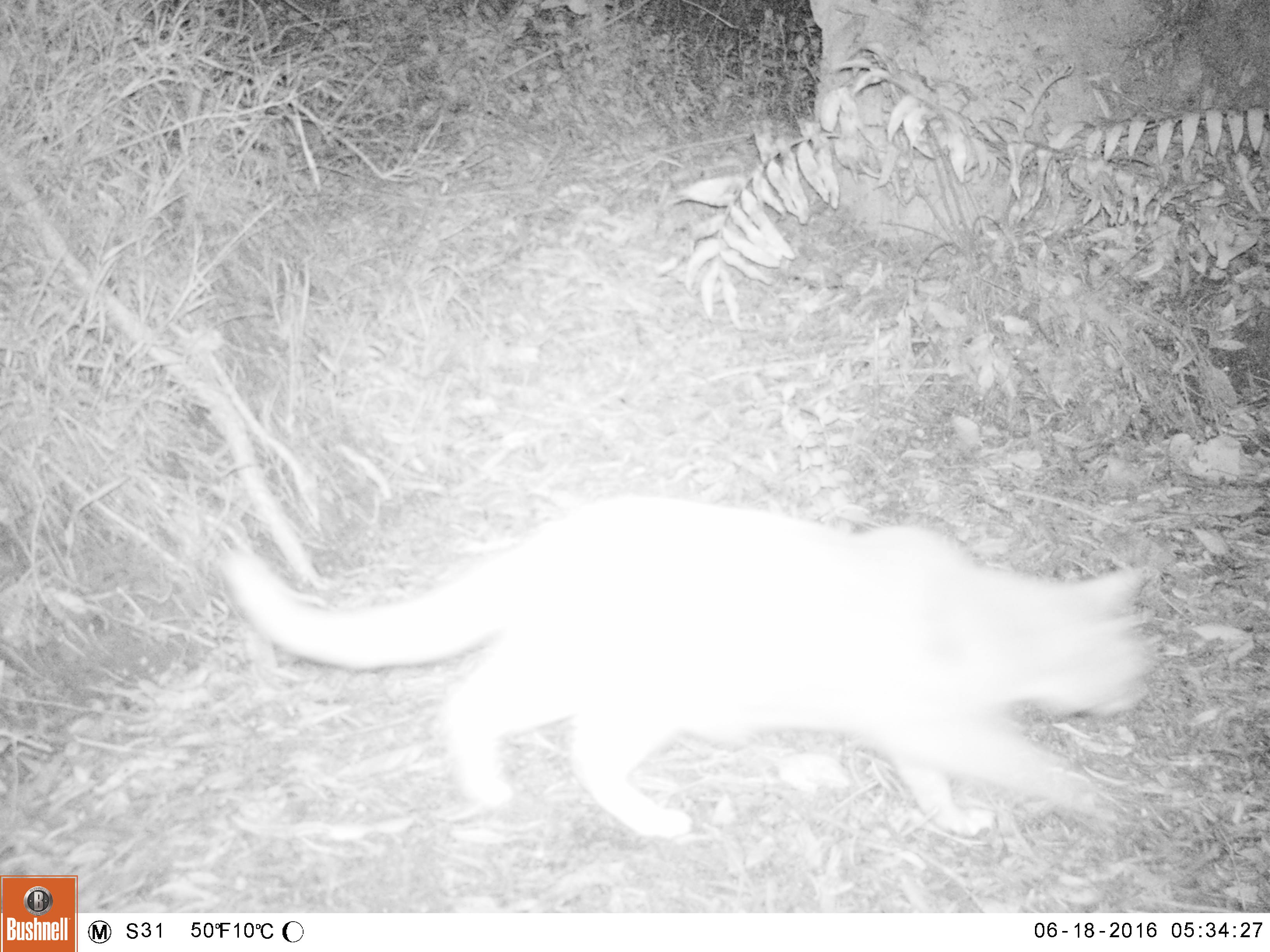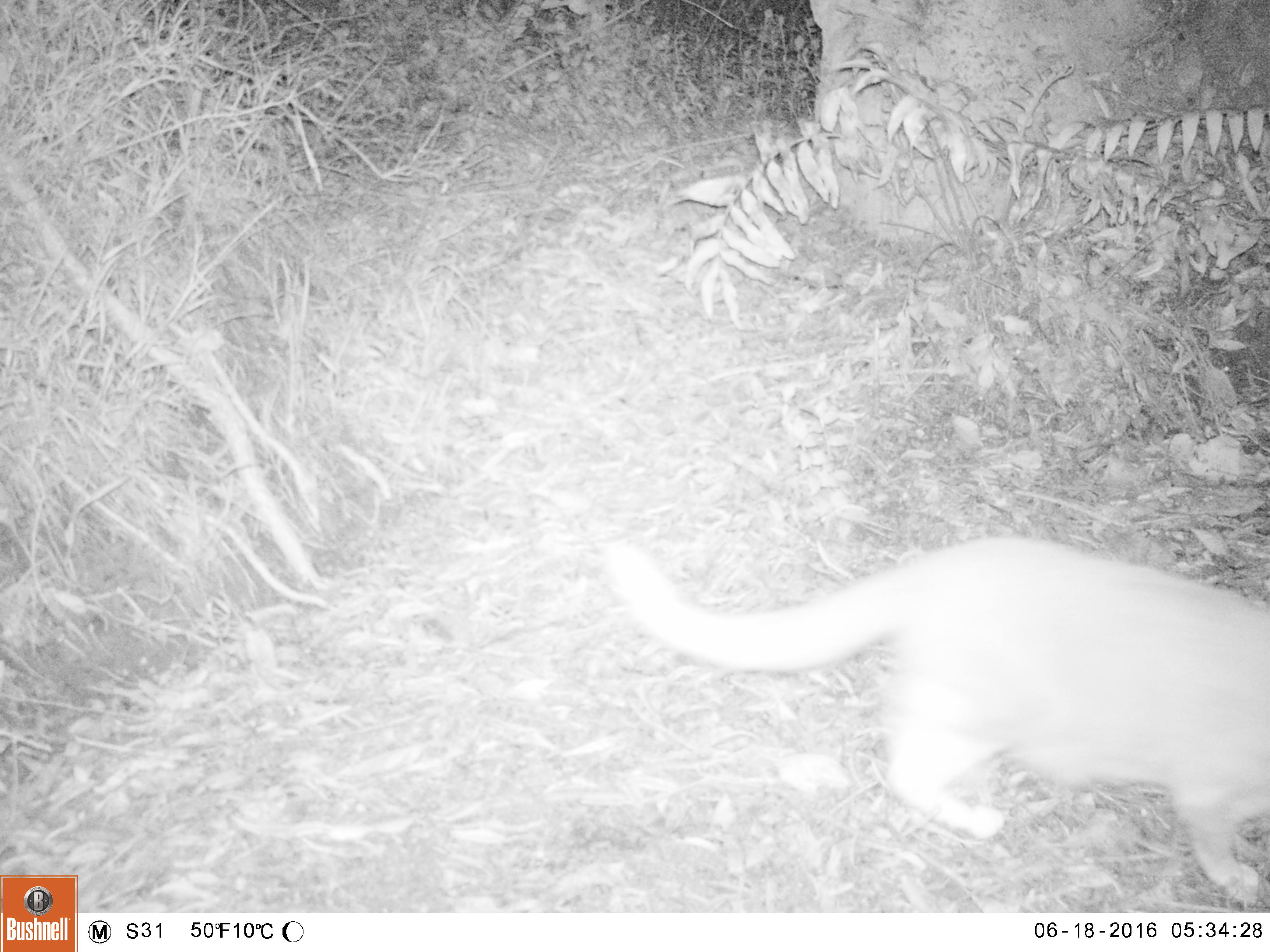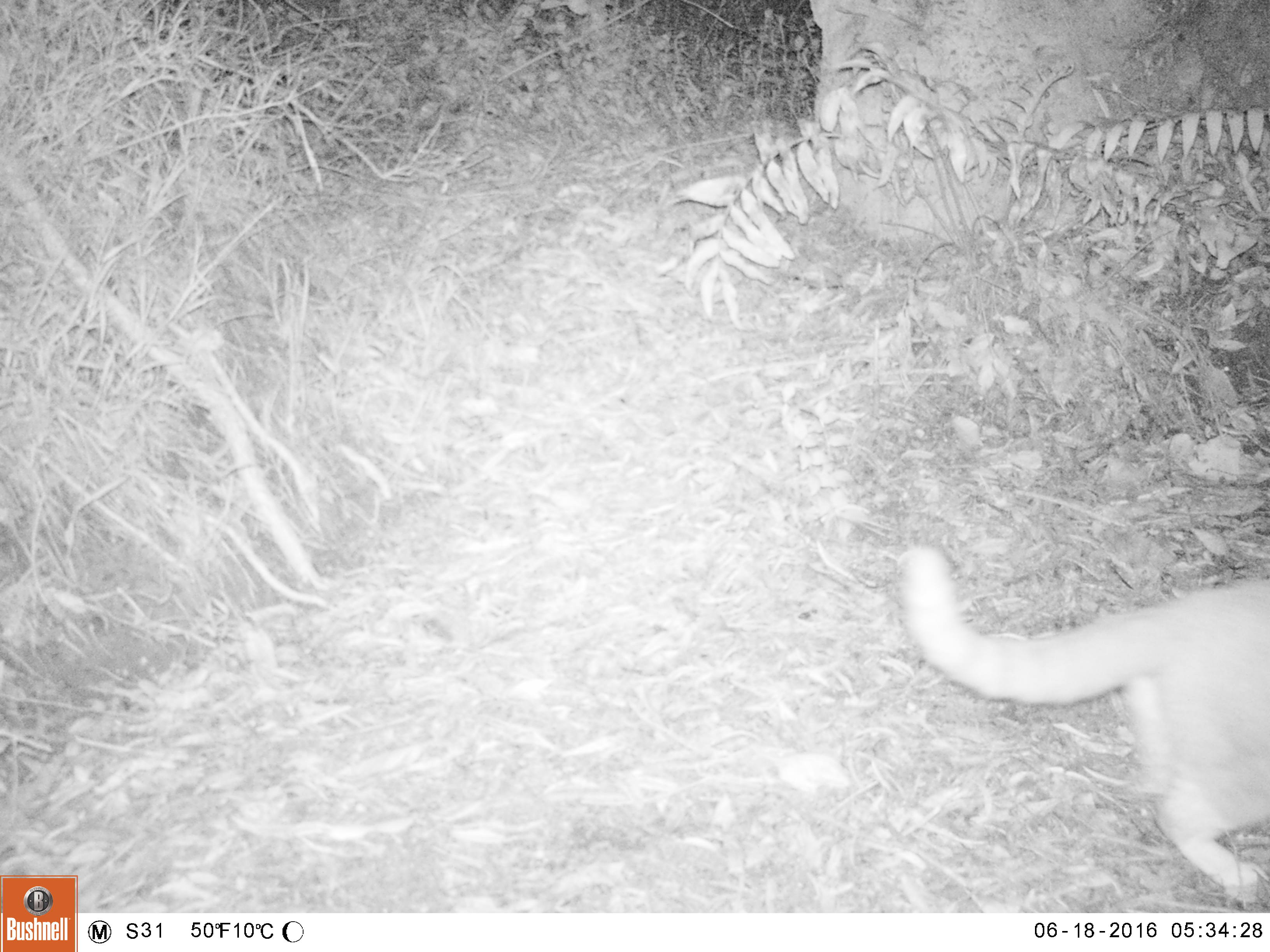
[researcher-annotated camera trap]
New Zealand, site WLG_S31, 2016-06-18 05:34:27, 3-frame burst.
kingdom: Animalia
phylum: Chordata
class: Mammalia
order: Carnivora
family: Felidae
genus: Felis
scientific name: Felis catus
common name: domestic cat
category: cat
Cat (domestic cat) (Felis catus).